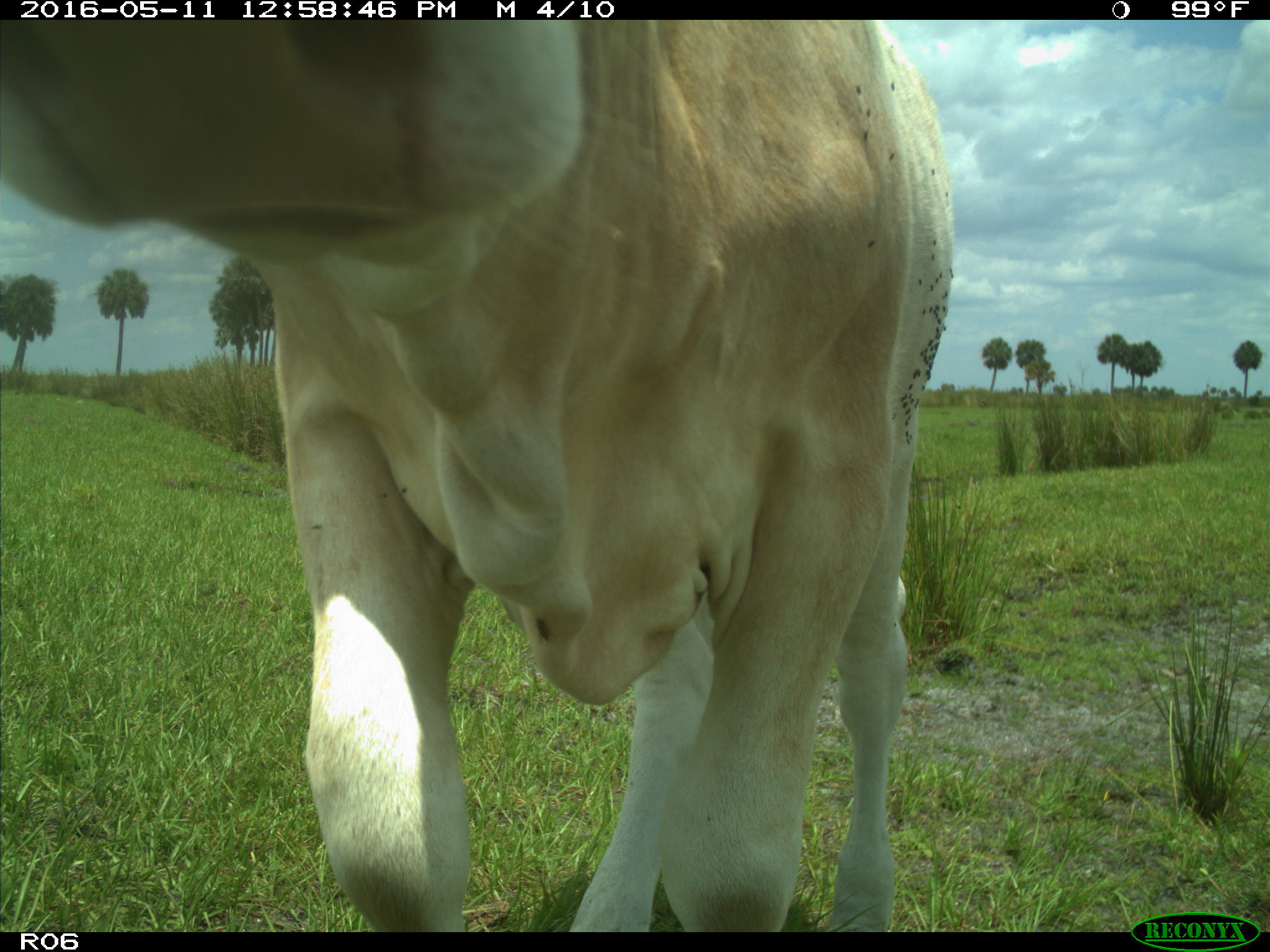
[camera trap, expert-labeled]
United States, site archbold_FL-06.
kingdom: Animalia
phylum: Chordata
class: Mammalia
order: Artiodactyla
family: Bovidae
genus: Bos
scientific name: Bos taurus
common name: domestic cow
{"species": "Bos taurus (domestic cow)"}